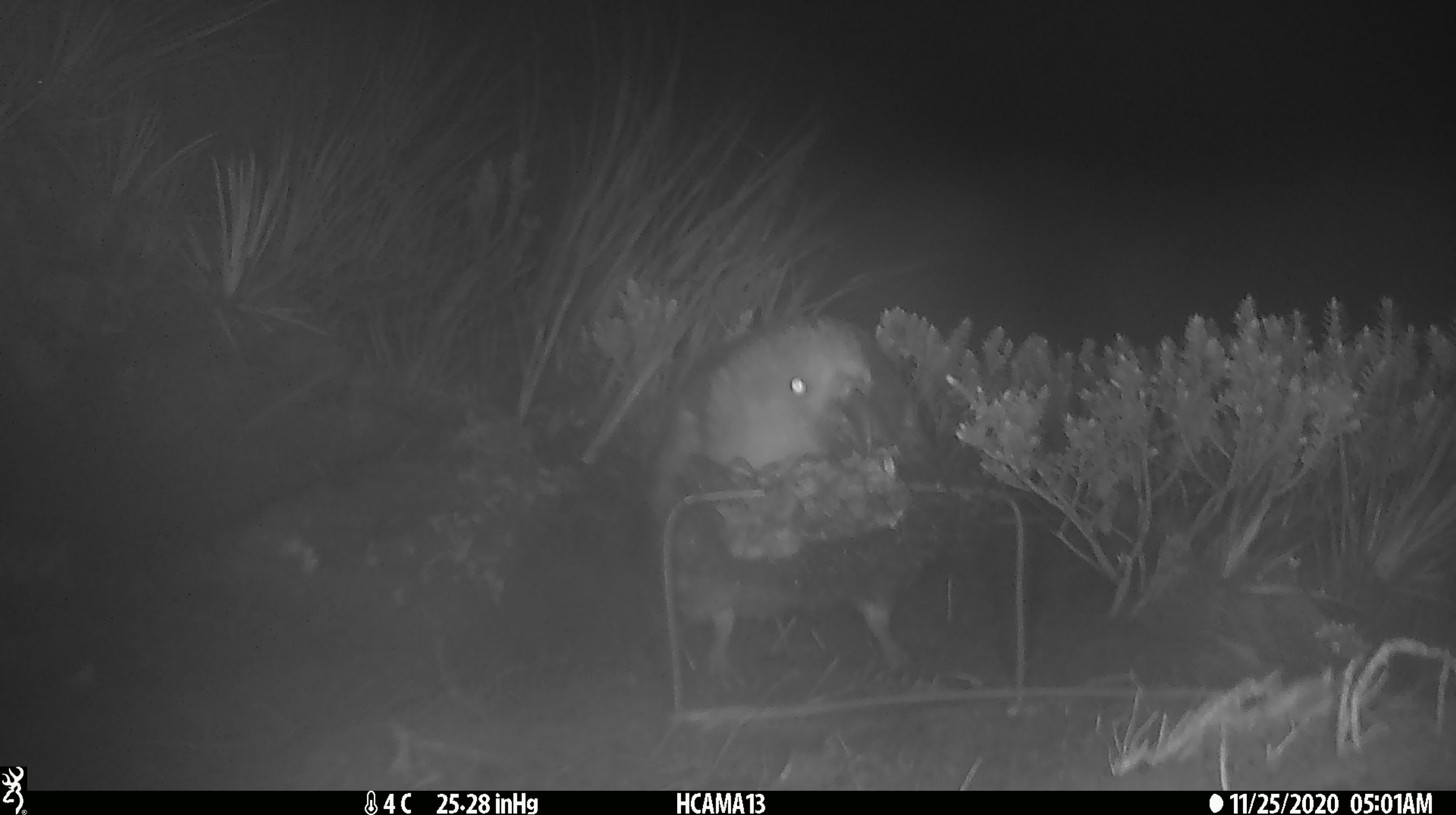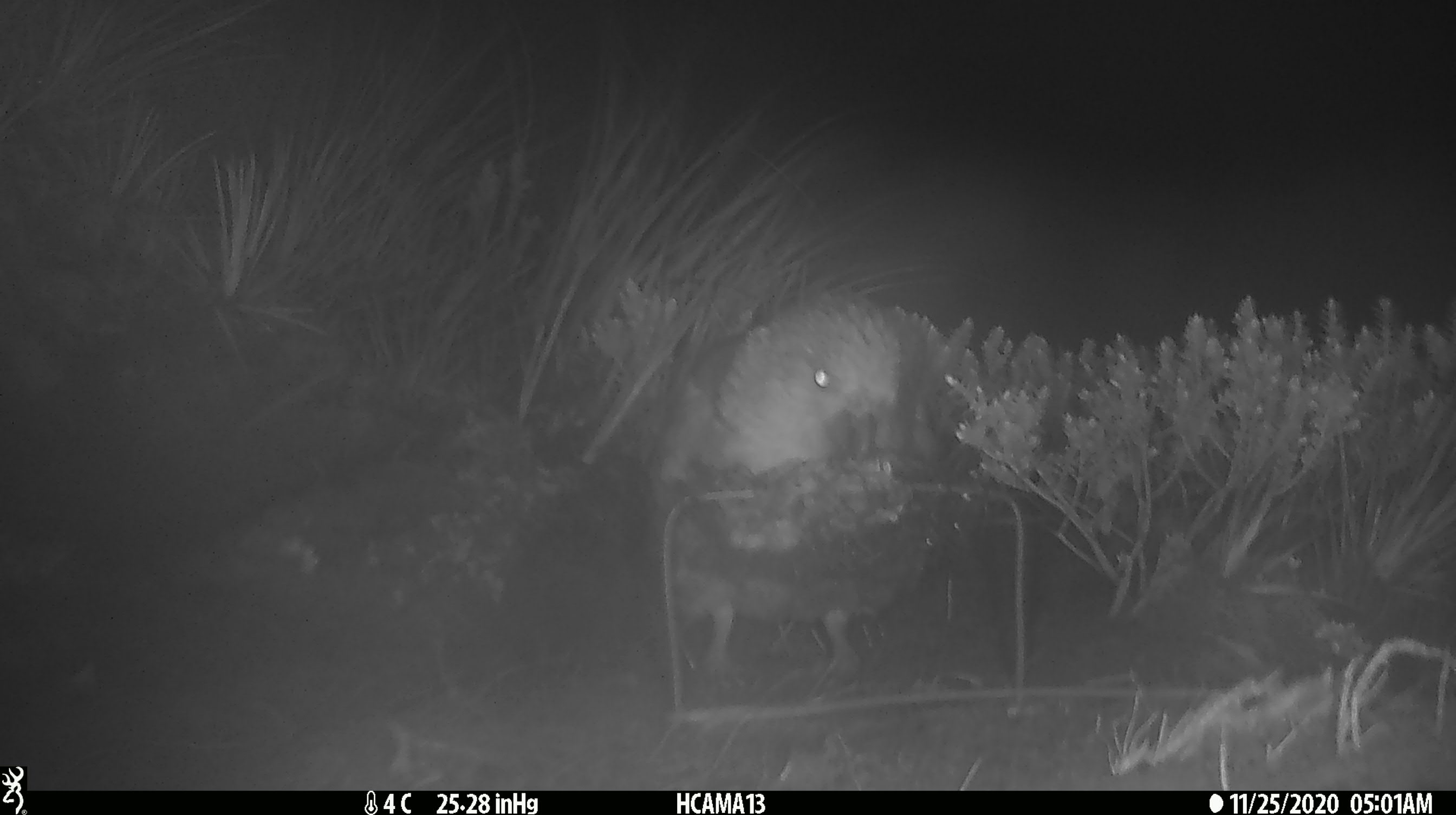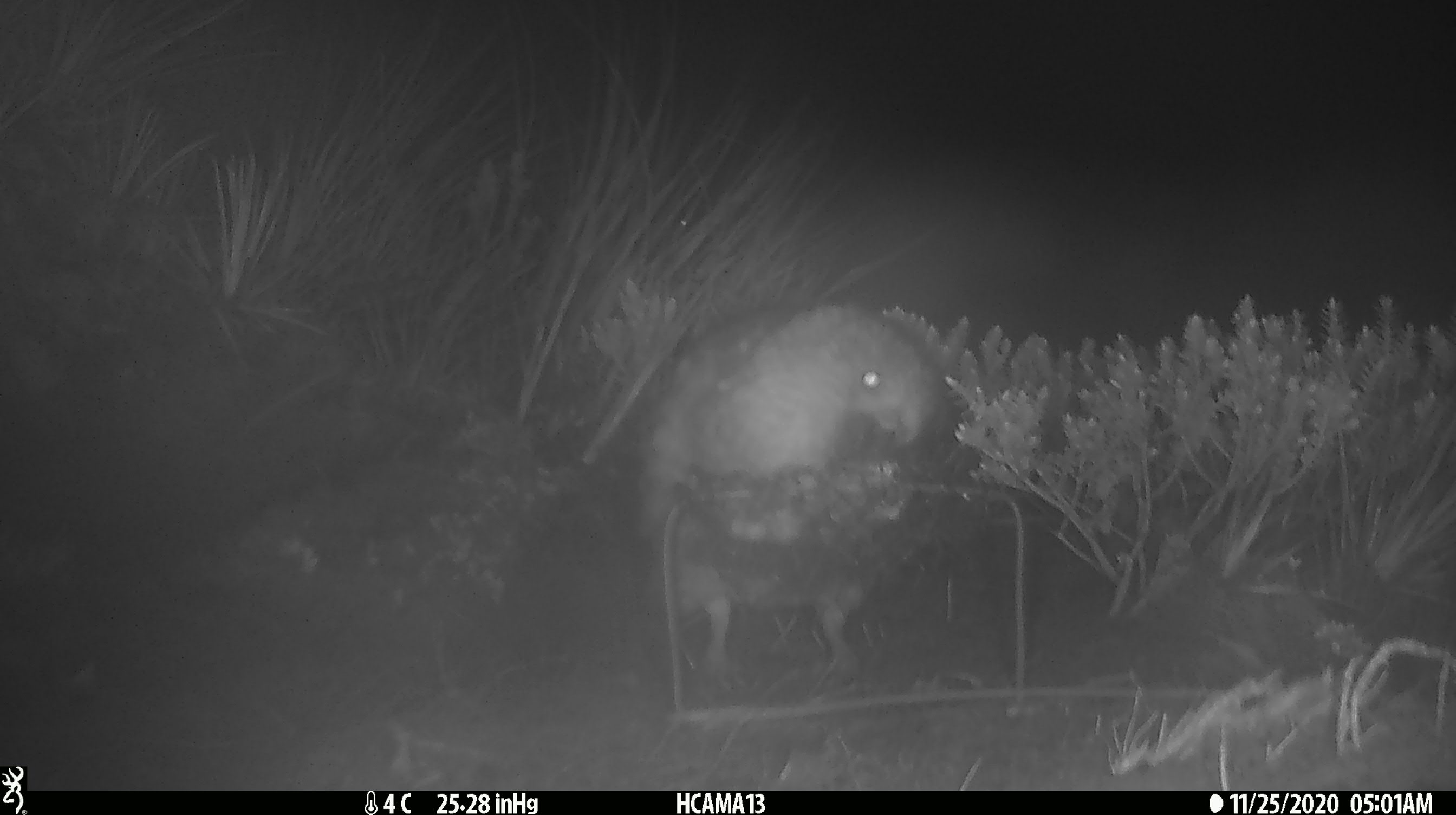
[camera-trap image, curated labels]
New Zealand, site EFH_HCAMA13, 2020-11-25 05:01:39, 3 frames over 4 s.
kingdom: Animalia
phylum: Chordata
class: Aves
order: Psittaciformes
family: Strigopidae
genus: Nestor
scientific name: Nestor notabilis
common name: kea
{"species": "kea (Nestor notabilis)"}